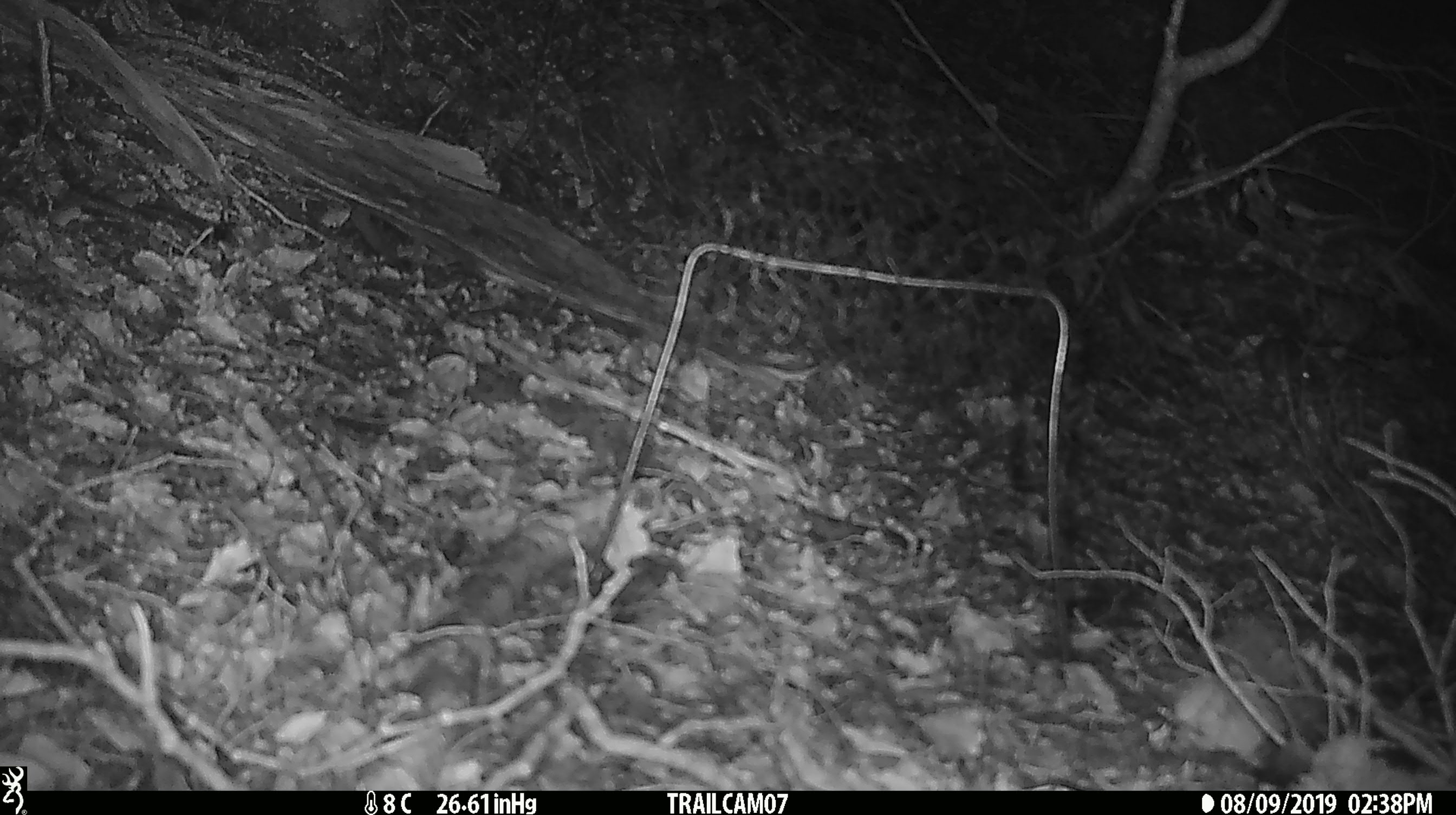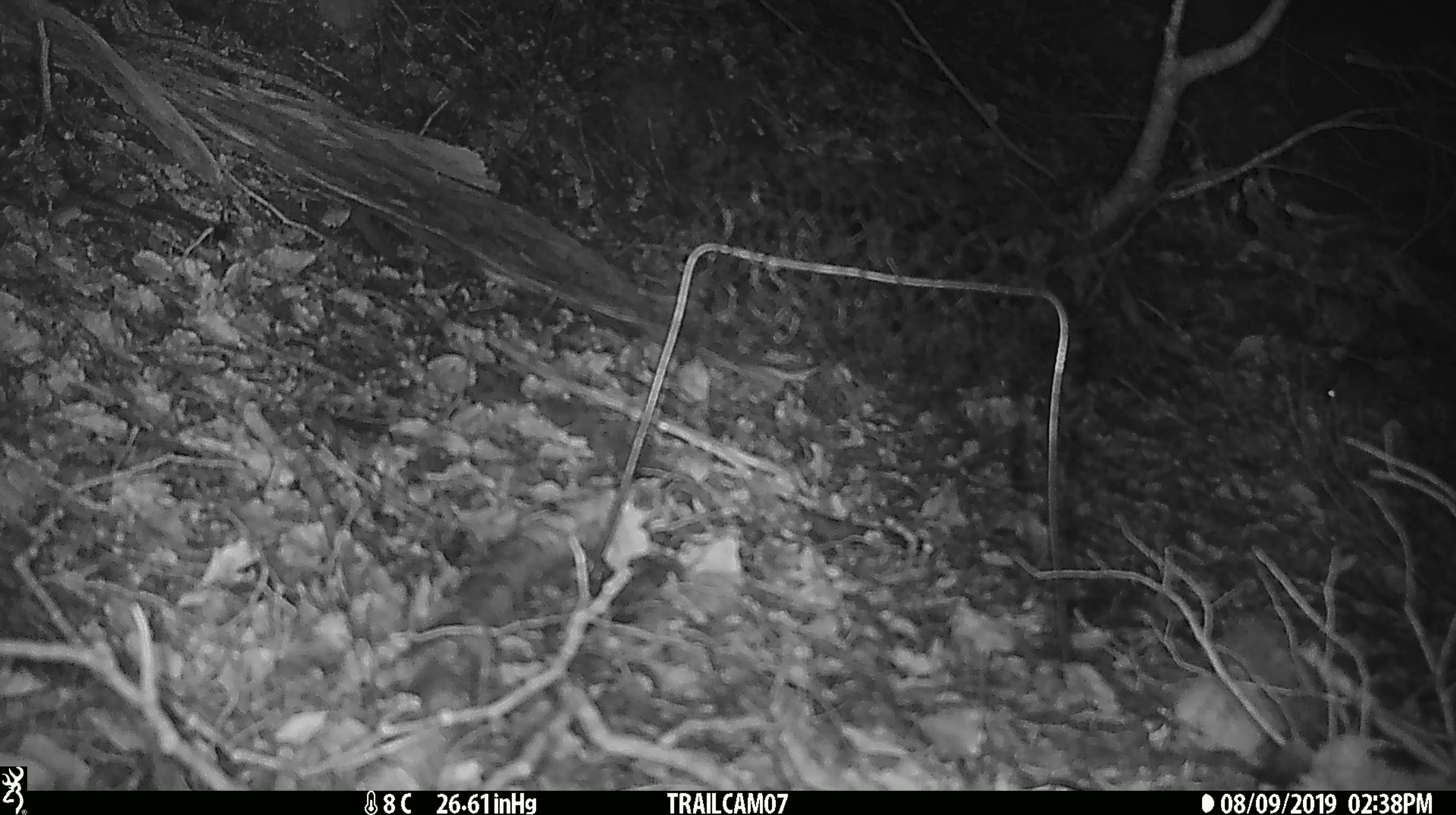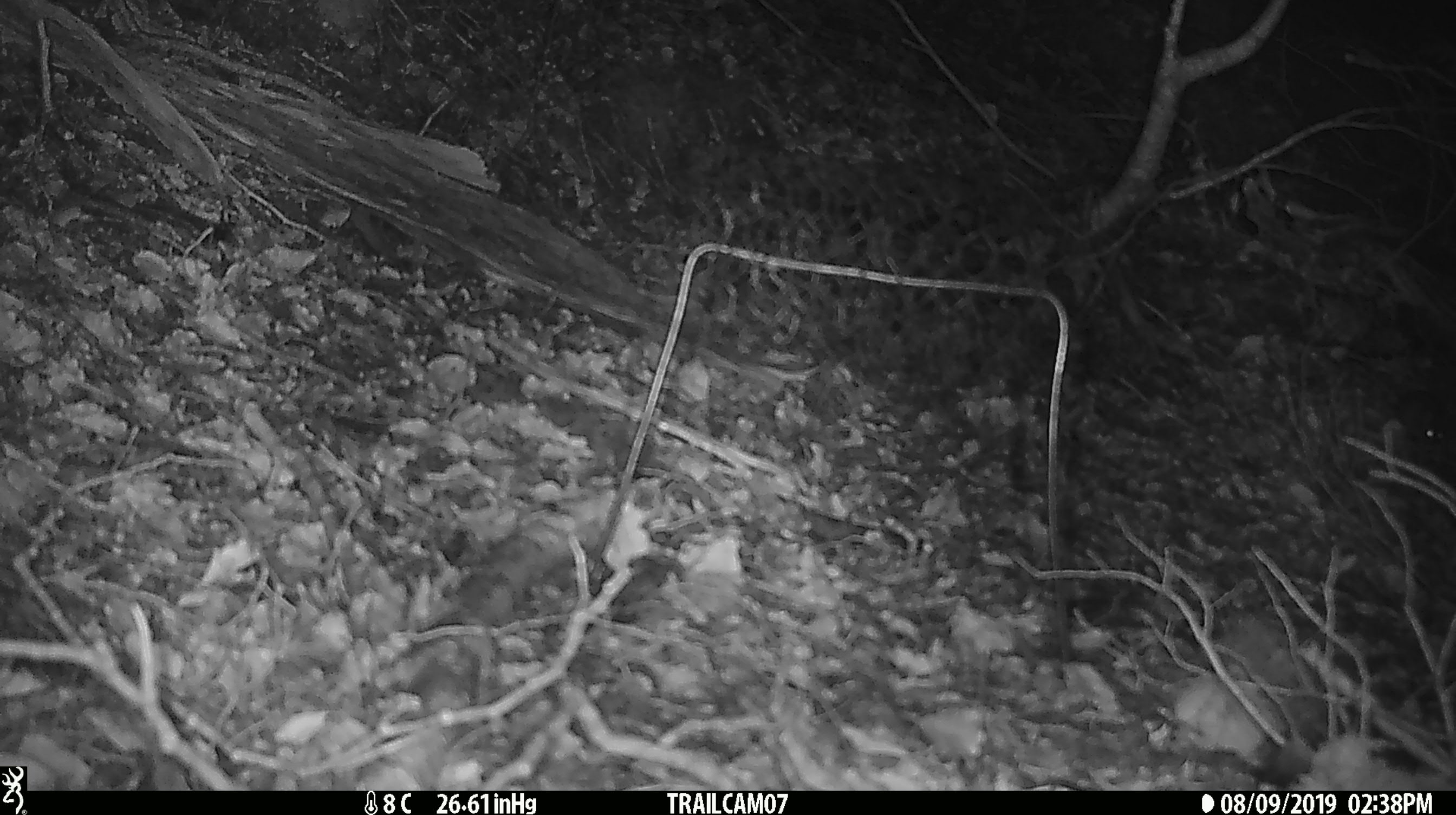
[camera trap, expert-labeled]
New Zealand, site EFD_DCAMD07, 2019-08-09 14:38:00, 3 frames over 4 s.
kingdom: Animalia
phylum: Chordata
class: Mammalia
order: Rodentia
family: Muridae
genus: Mus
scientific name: Mus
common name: mouse